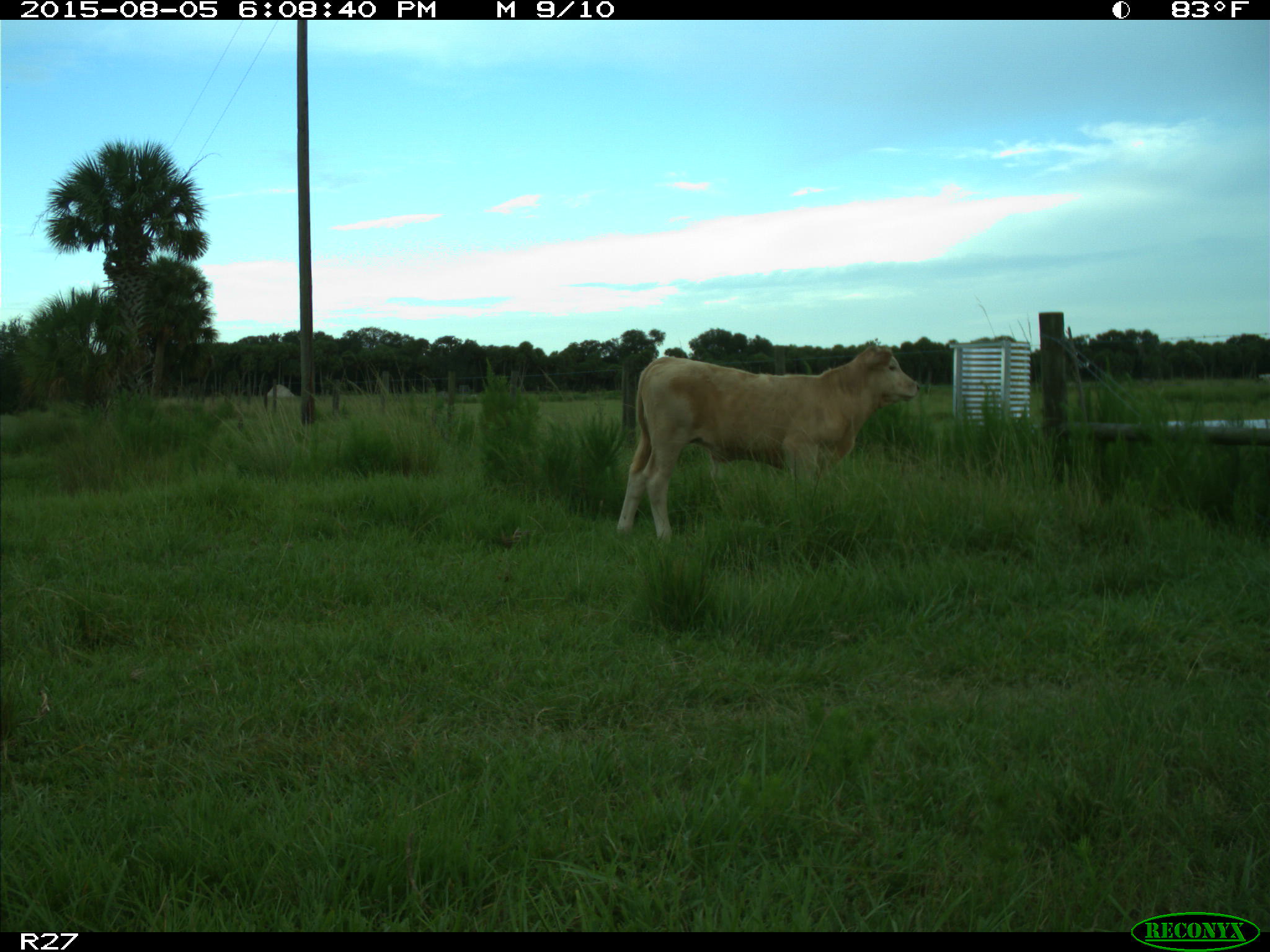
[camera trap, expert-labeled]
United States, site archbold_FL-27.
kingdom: Animalia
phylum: Chordata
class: Mammalia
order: Artiodactyla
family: Bovidae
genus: Bos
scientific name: Bos taurus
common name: domestic cow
Bos taurus (domestic cow).